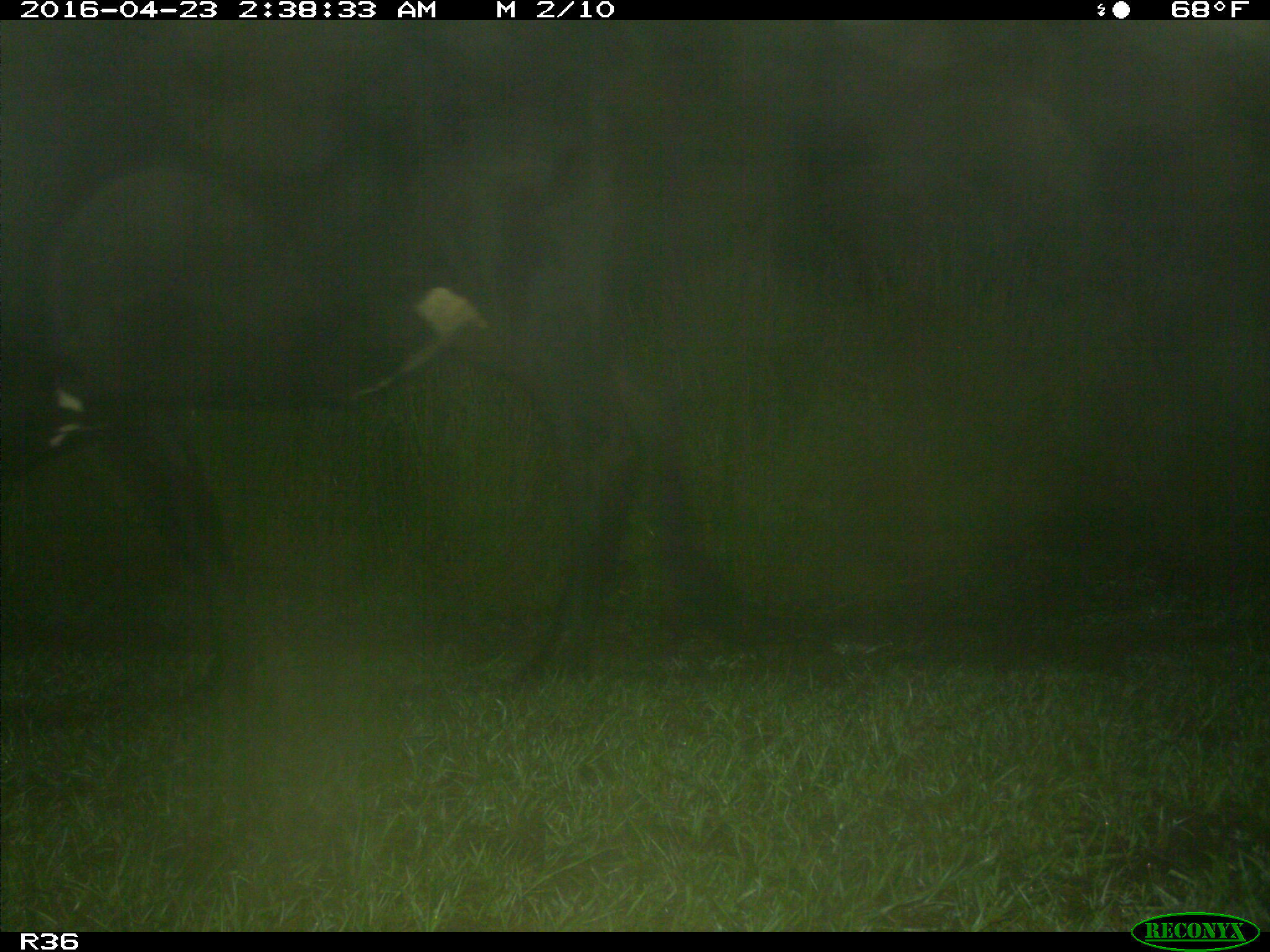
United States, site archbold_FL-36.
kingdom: Animalia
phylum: Chordata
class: Mammalia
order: Artiodactyla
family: Bovidae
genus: Bos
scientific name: Bos taurus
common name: domestic cow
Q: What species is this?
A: Bos taurus (domestic cow).